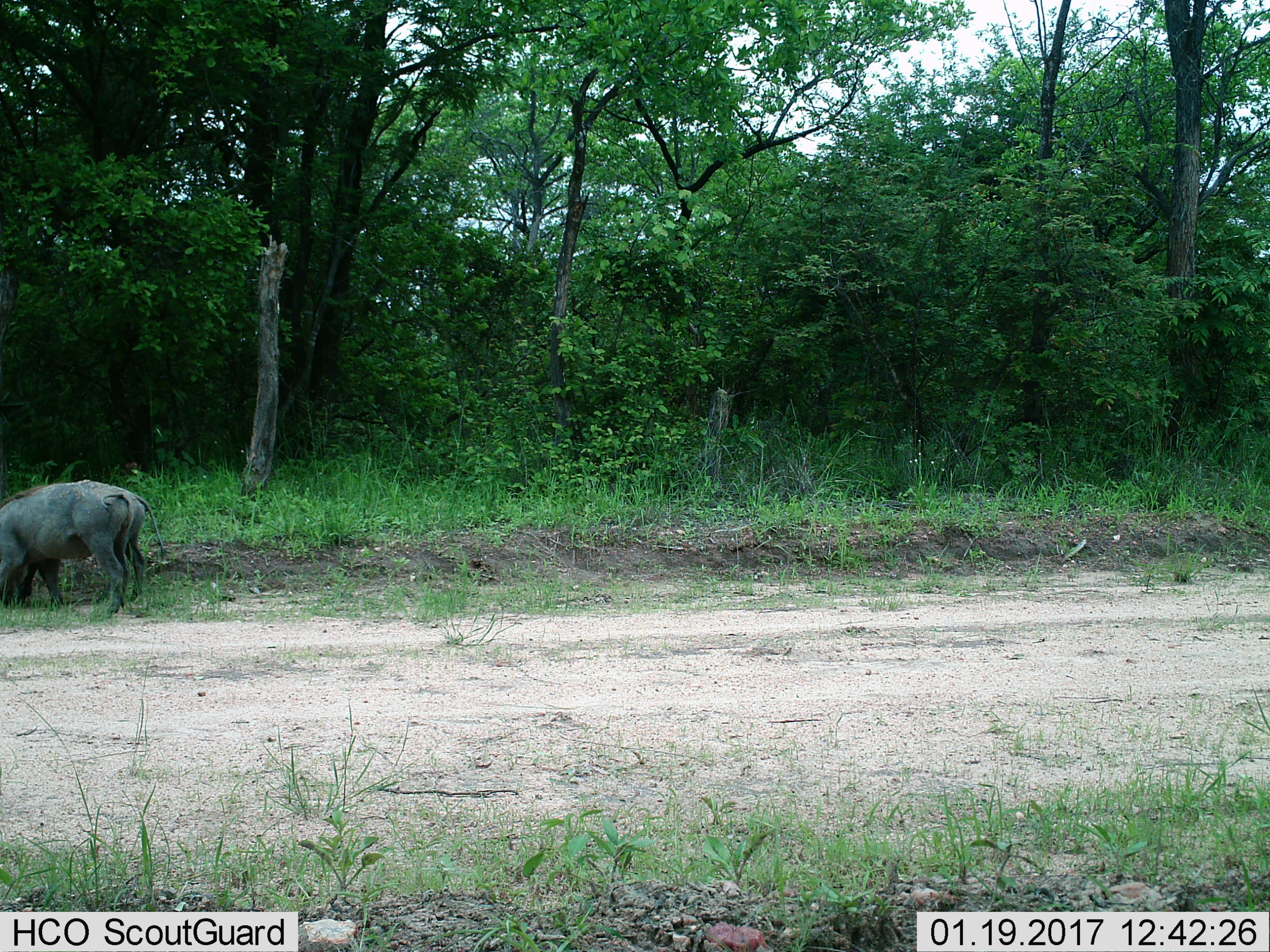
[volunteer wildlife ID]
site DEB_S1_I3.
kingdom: Animalia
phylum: Chordata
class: Mammalia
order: Artiodactyla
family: Suidae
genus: Phacochoerus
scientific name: Phacochoerus africanus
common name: warthog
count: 2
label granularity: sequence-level